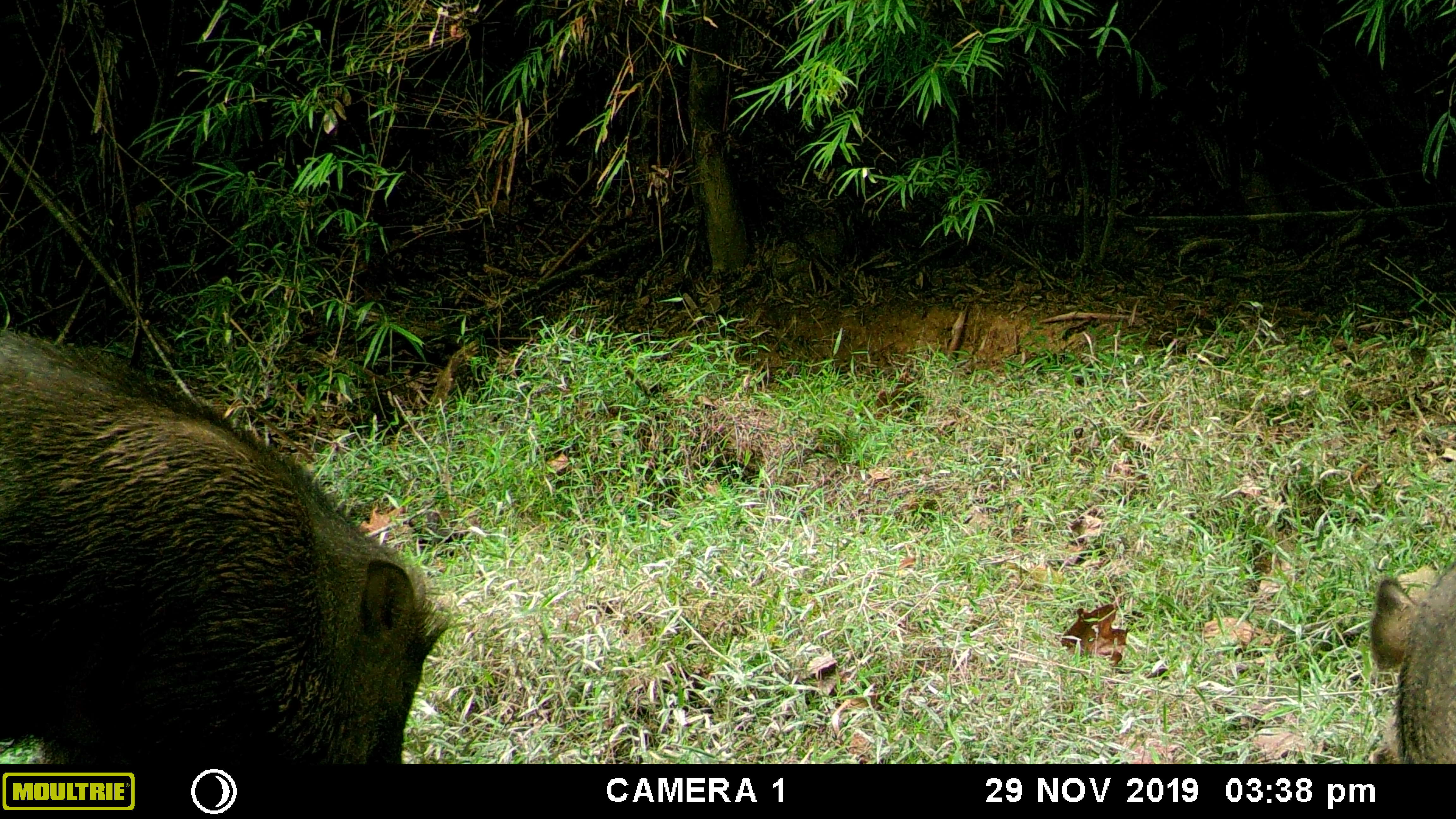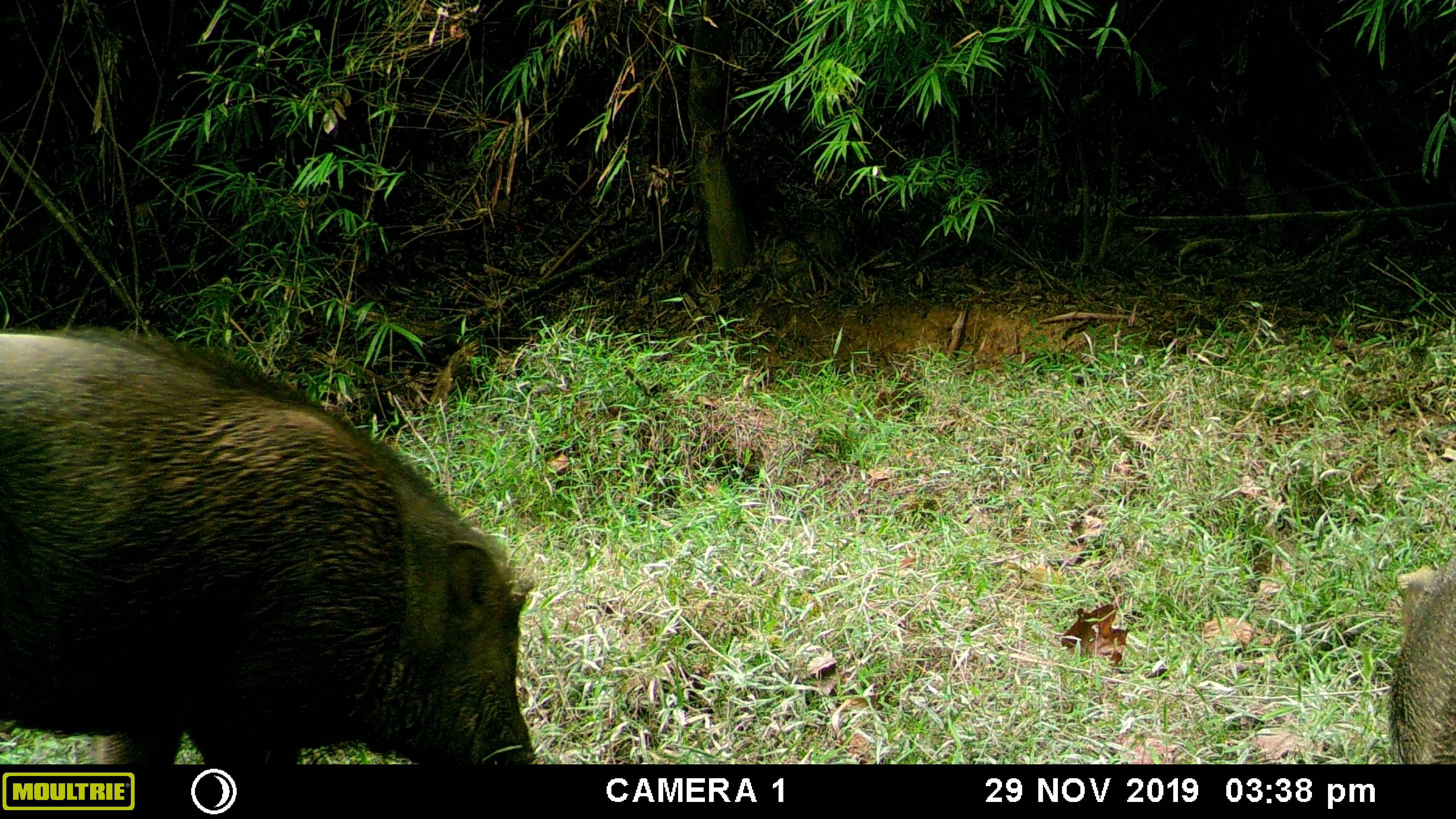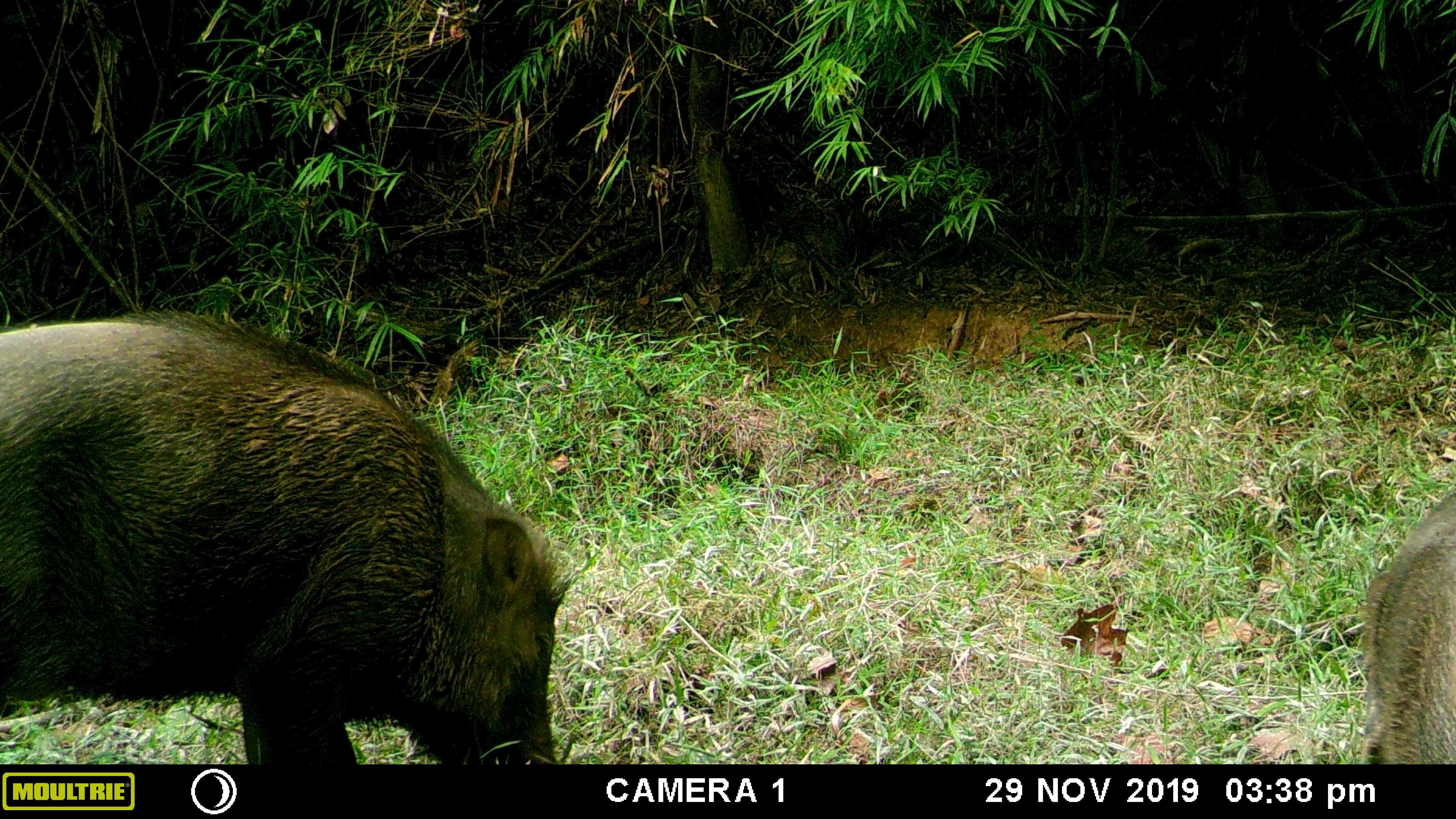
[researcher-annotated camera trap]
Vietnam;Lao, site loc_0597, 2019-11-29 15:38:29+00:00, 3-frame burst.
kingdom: Animalia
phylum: Chordata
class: Mammalia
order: Artiodactyla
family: Suidae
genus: Sus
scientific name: Sus scrofa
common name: eurasian wild pig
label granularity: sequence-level